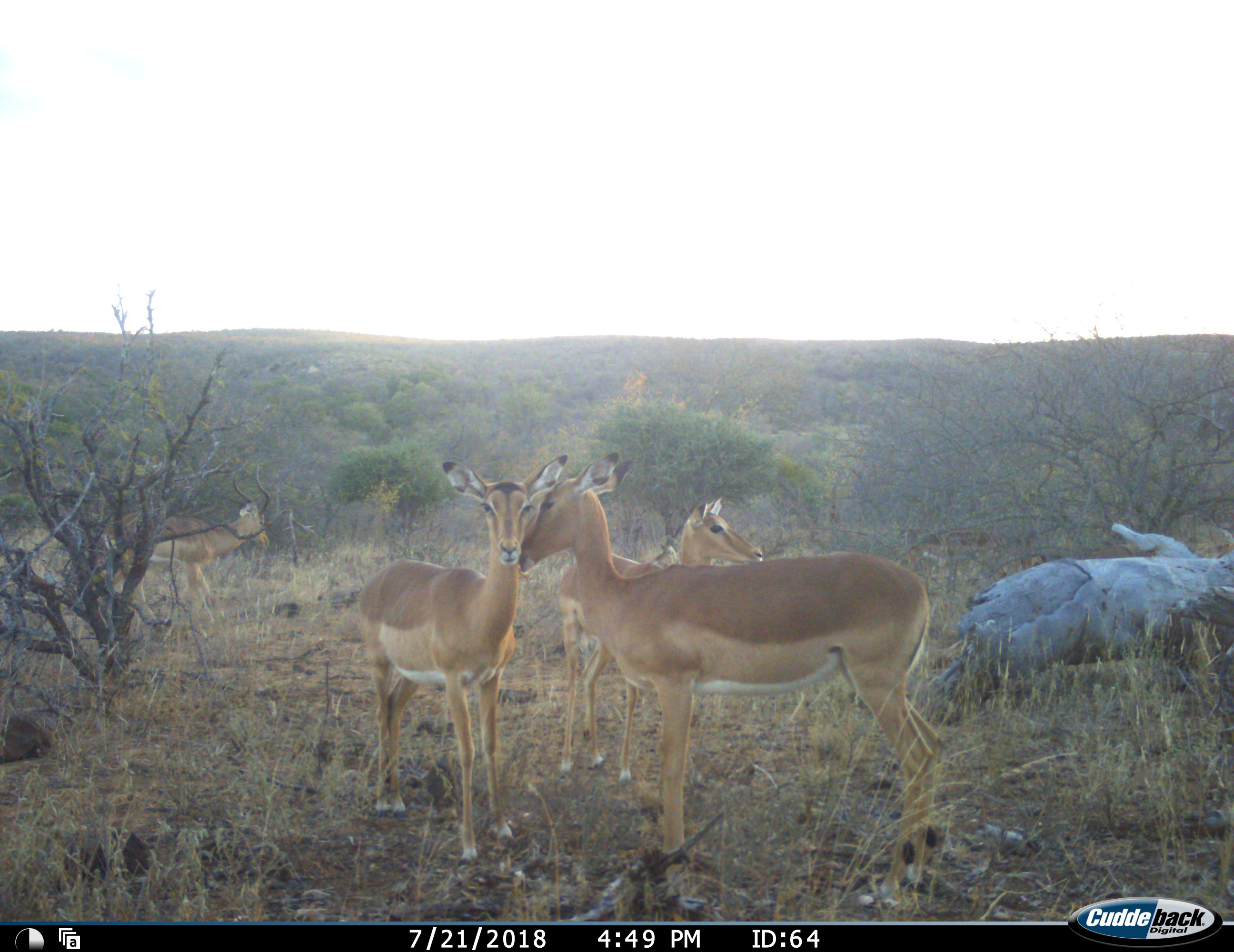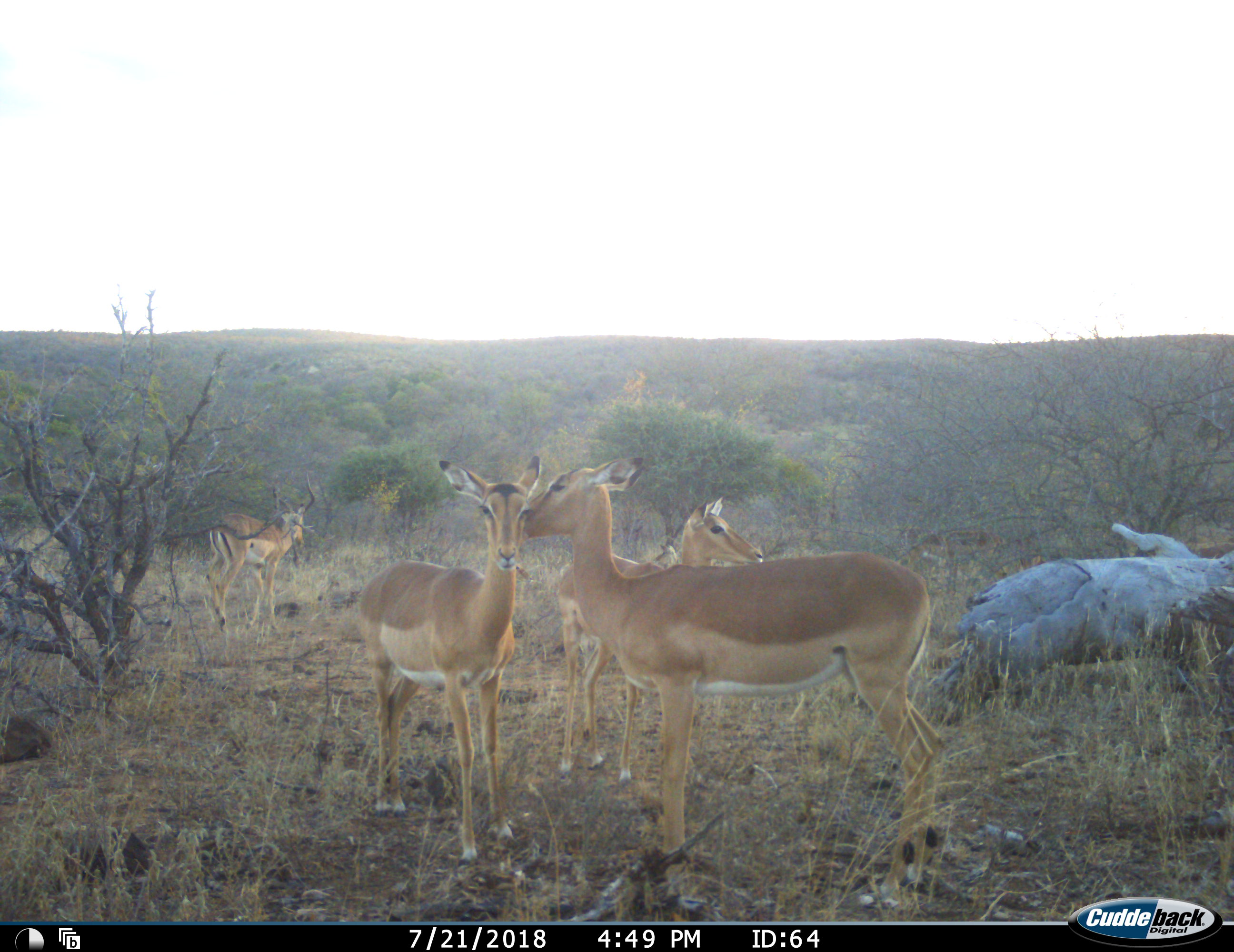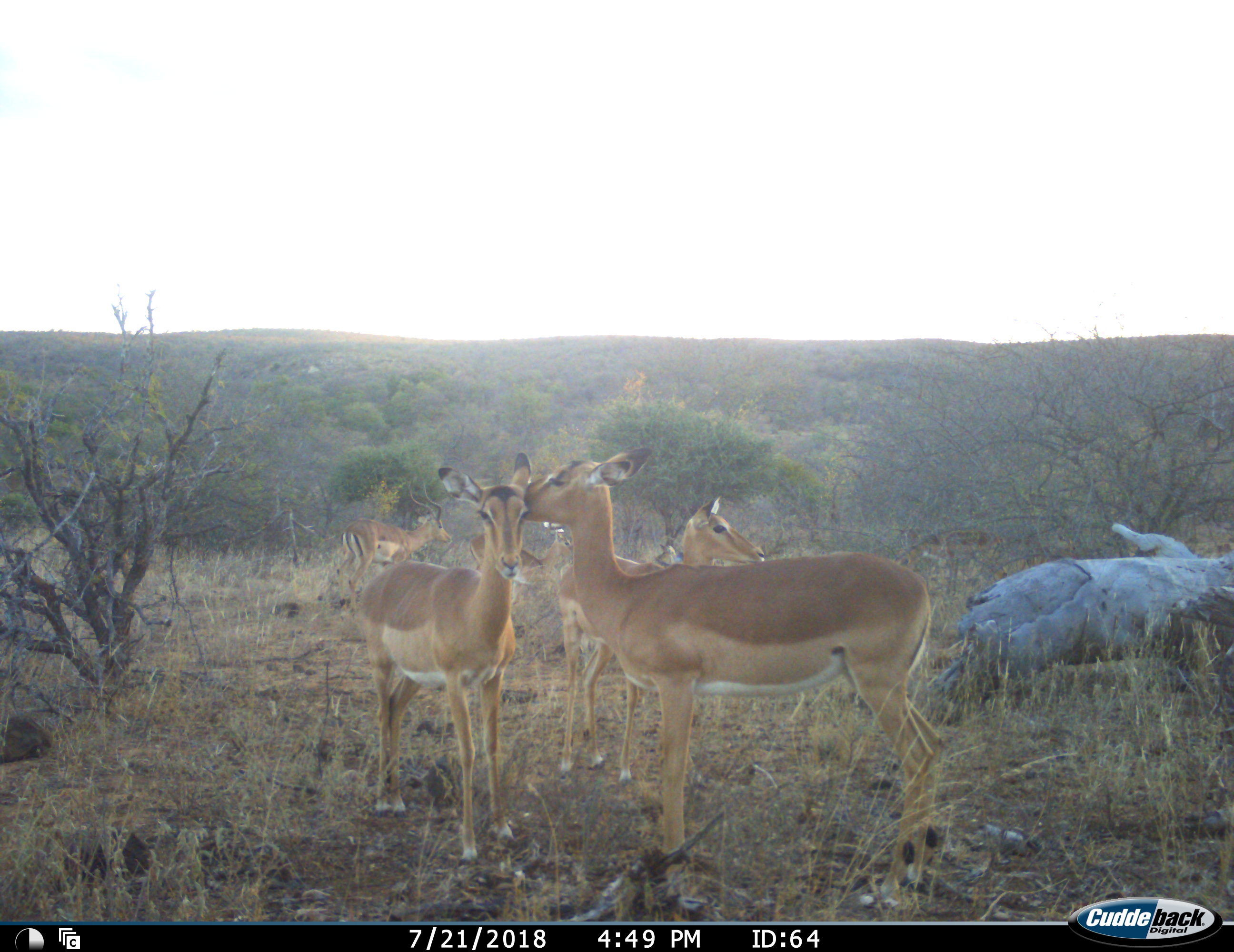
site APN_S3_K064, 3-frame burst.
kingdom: Animalia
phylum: Chordata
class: Mammalia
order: Artiodactyla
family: Bovidae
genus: Aepyceros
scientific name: Aepyceros melampus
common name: impala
Impala (Aepyceros melampus), count 5. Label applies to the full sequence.